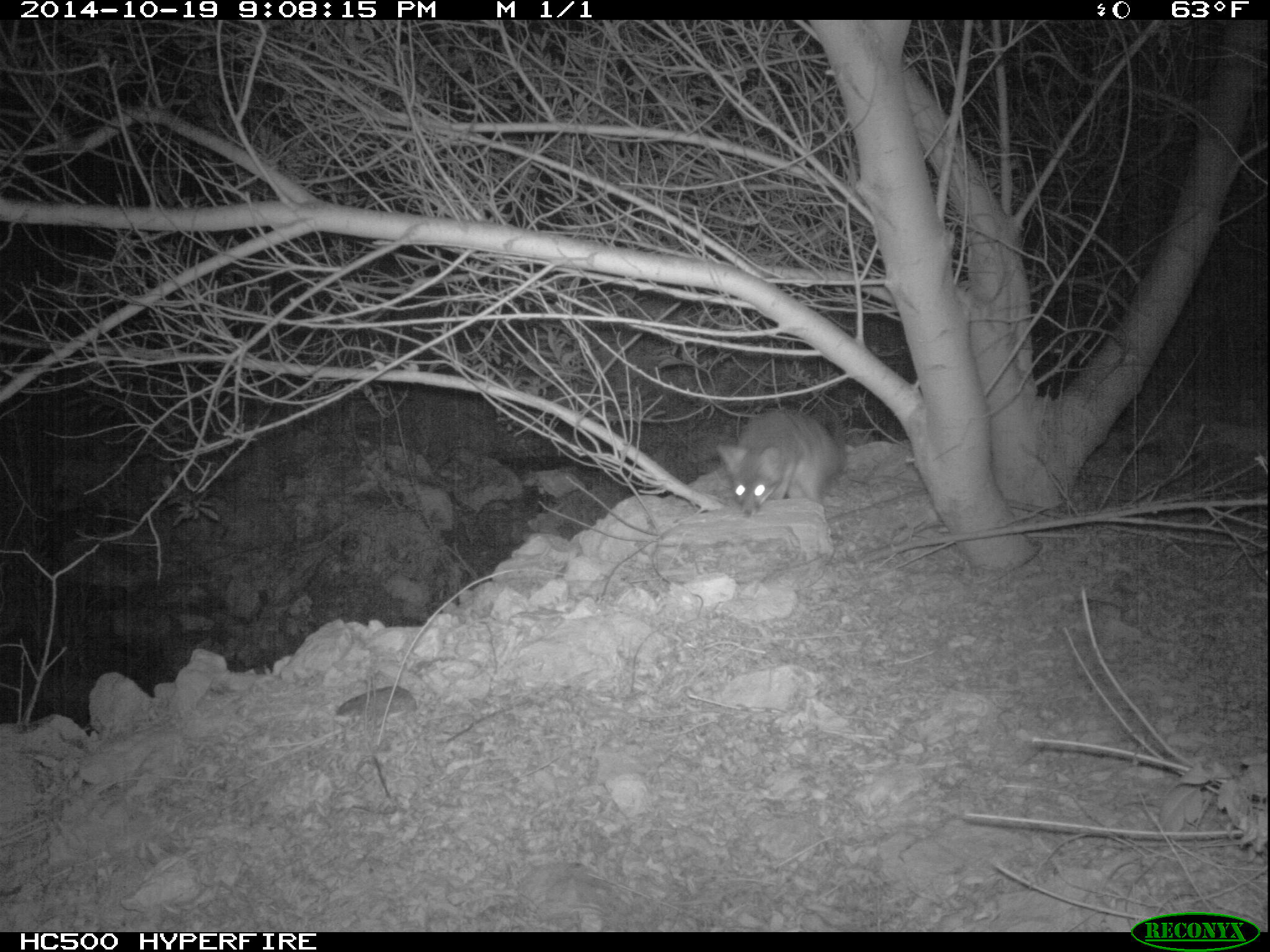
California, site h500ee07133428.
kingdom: Animalia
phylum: Chordata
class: Mammalia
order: Carnivora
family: Canidae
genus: Urocyon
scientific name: Urocyon littoralis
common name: island fox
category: fox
Fox (island fox) (Urocyon littoralis).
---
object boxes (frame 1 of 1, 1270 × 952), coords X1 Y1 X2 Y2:
fox: 714 407 838 514